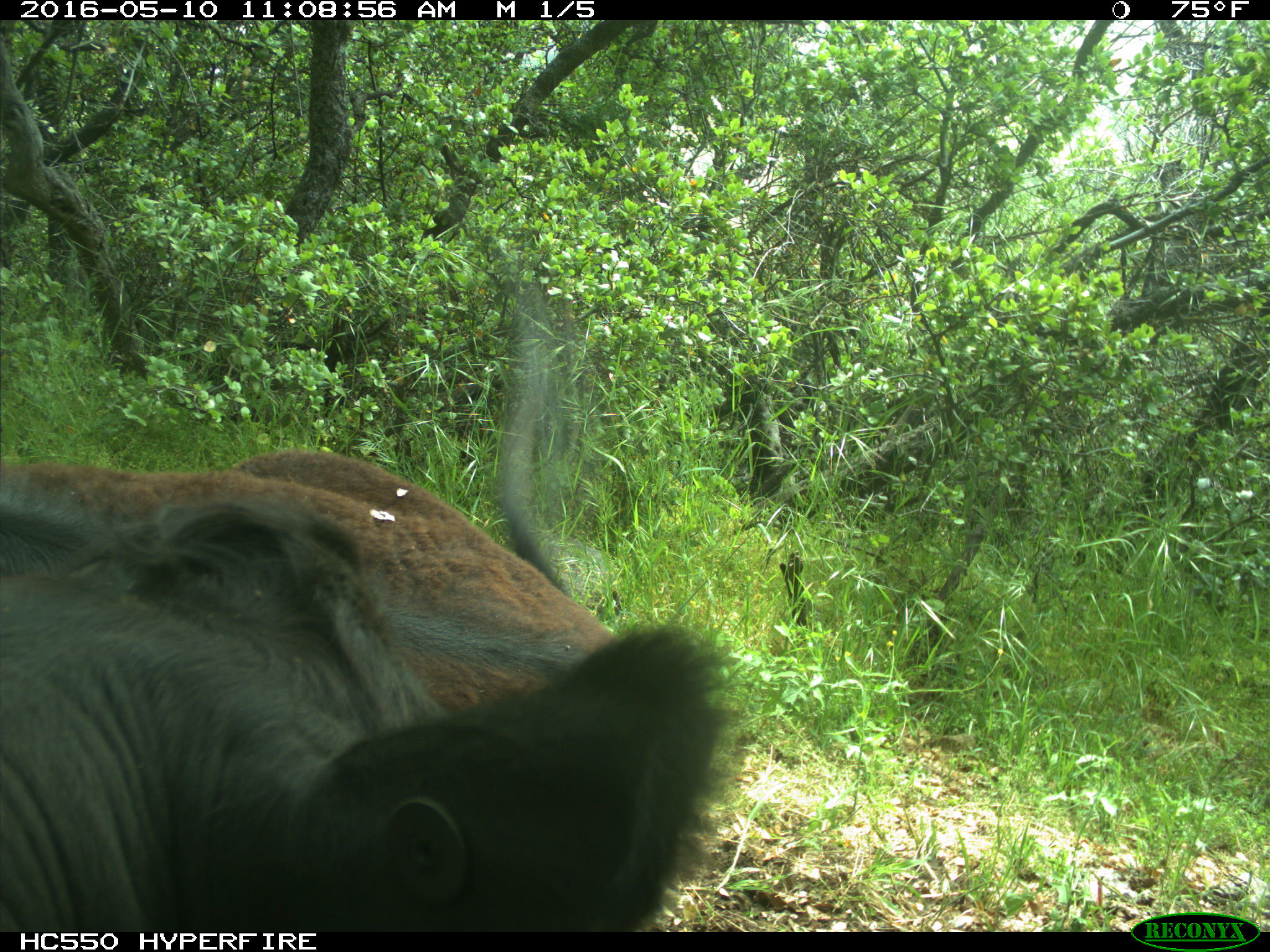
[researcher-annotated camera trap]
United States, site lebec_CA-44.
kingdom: Animalia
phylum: Chordata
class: Mammalia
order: Artiodactyla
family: Bovidae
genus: Bos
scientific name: Bos taurus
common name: domestic cow